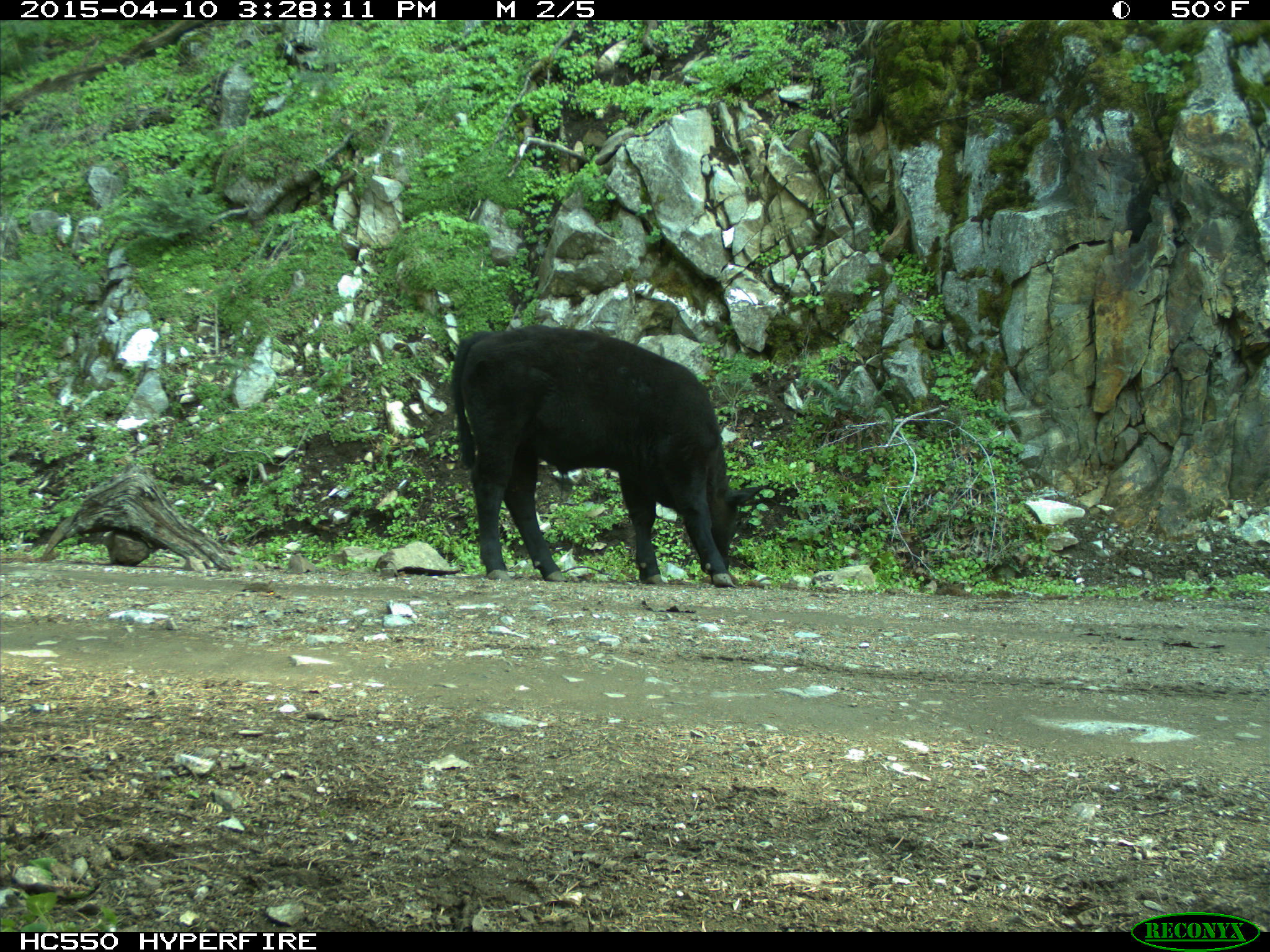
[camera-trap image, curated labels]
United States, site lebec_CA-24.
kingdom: Animalia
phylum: Chordata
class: Mammalia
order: Artiodactyla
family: Bovidae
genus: Bos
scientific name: Bos taurus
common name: domestic cow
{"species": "Bos taurus (domestic cow)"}